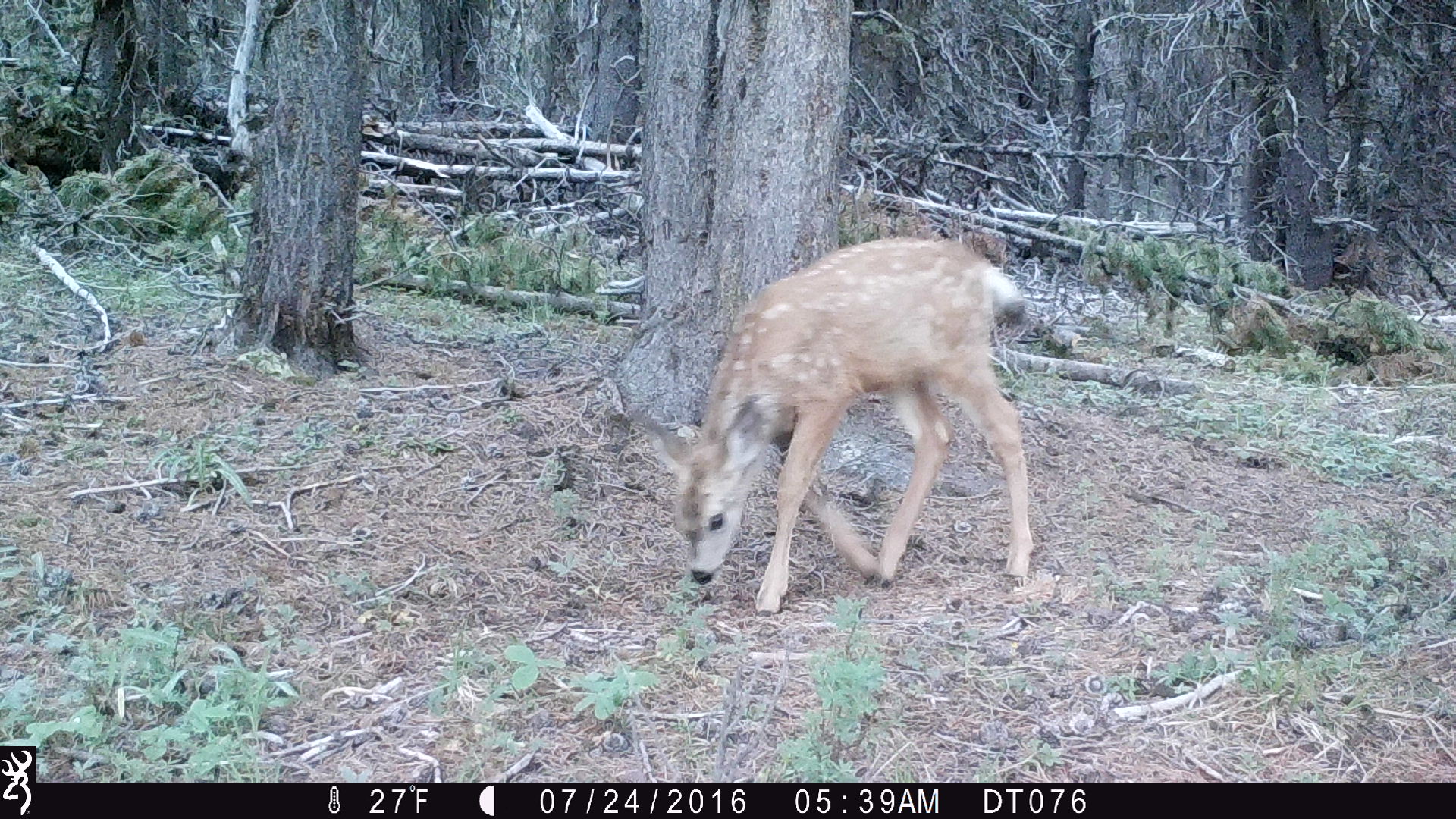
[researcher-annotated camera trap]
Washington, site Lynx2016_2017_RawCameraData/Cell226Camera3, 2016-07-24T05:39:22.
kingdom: Animalia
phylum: Chordata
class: Mammalia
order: Artiodactyla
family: Cervidae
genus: Odocoileus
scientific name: Odocoileus hemionus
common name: mule deer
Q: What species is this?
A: Odocoileus hemionus (mule deer).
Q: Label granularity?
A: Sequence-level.